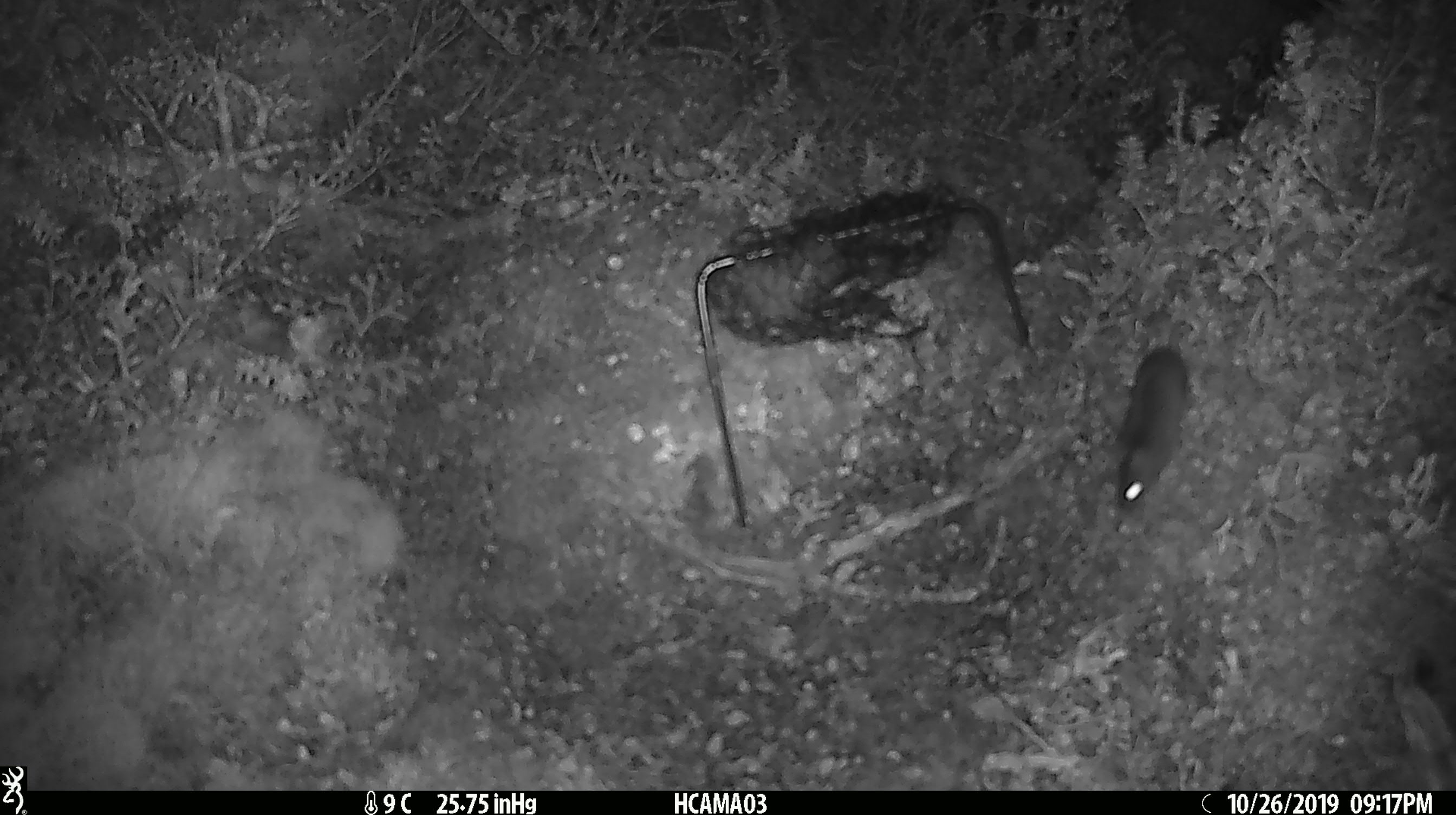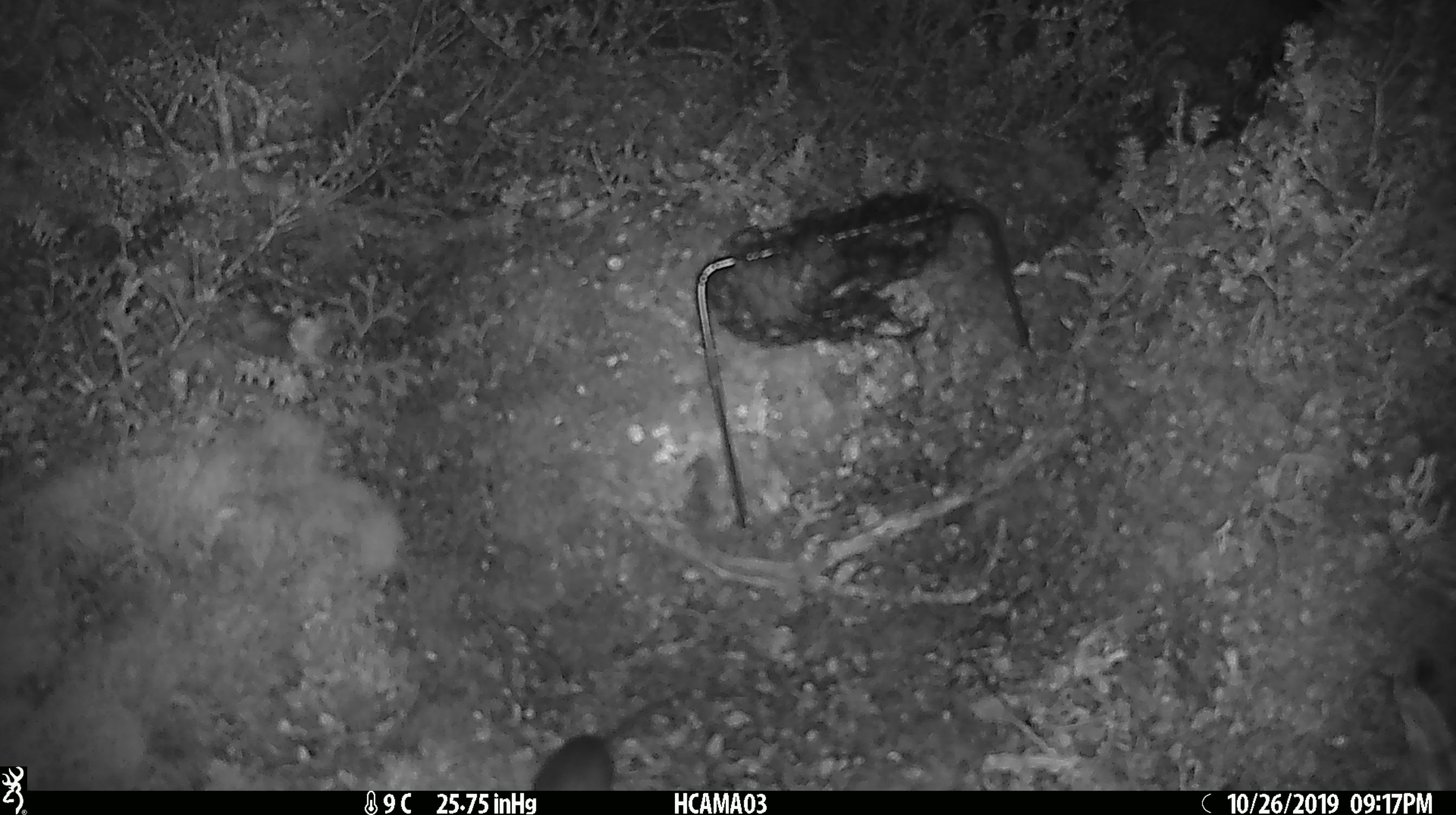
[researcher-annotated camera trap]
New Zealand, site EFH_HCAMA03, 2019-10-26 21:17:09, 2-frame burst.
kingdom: Animalia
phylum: Chordata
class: Mammalia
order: Rodentia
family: Muridae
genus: Mus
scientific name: Mus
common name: mouse